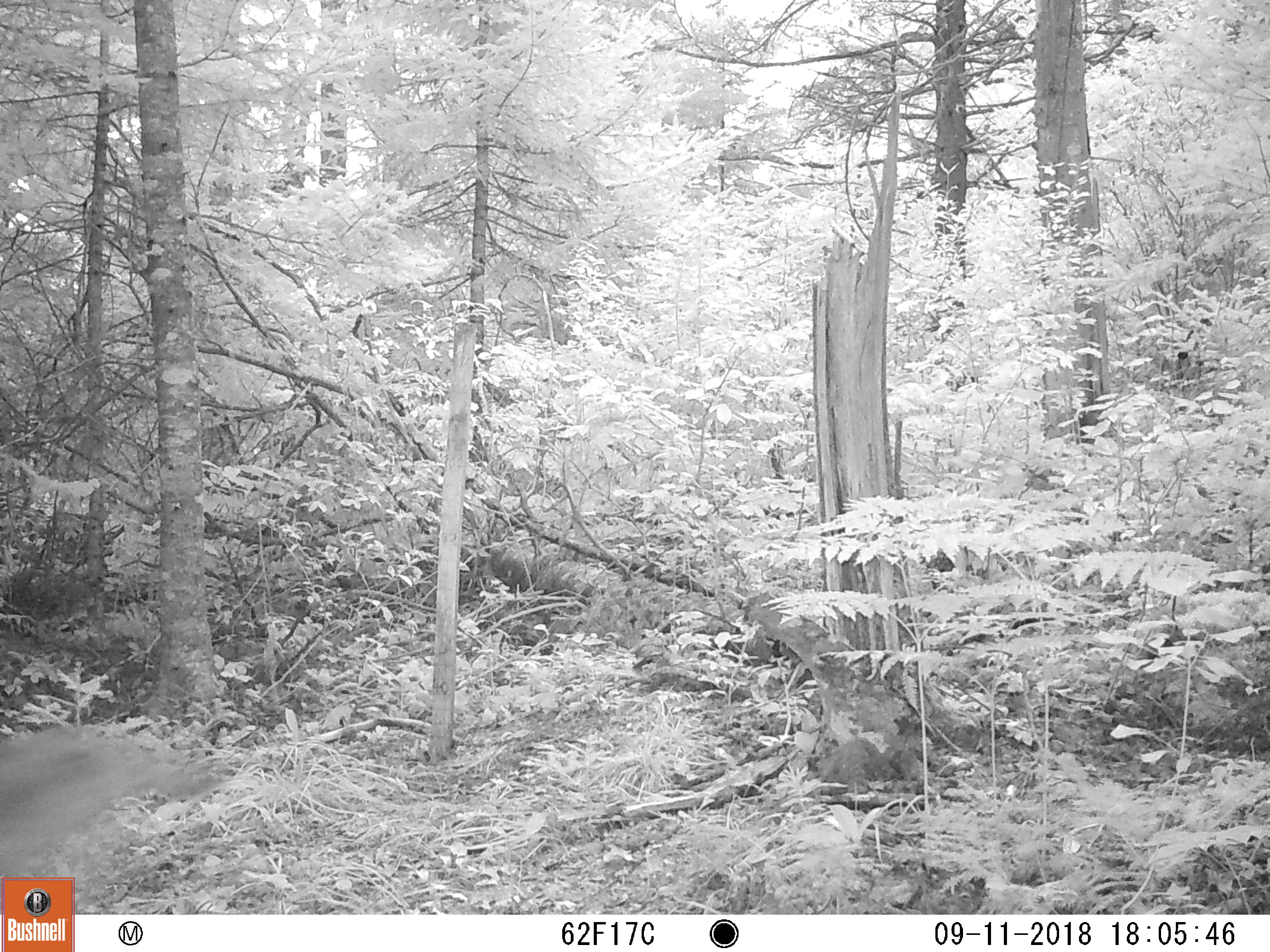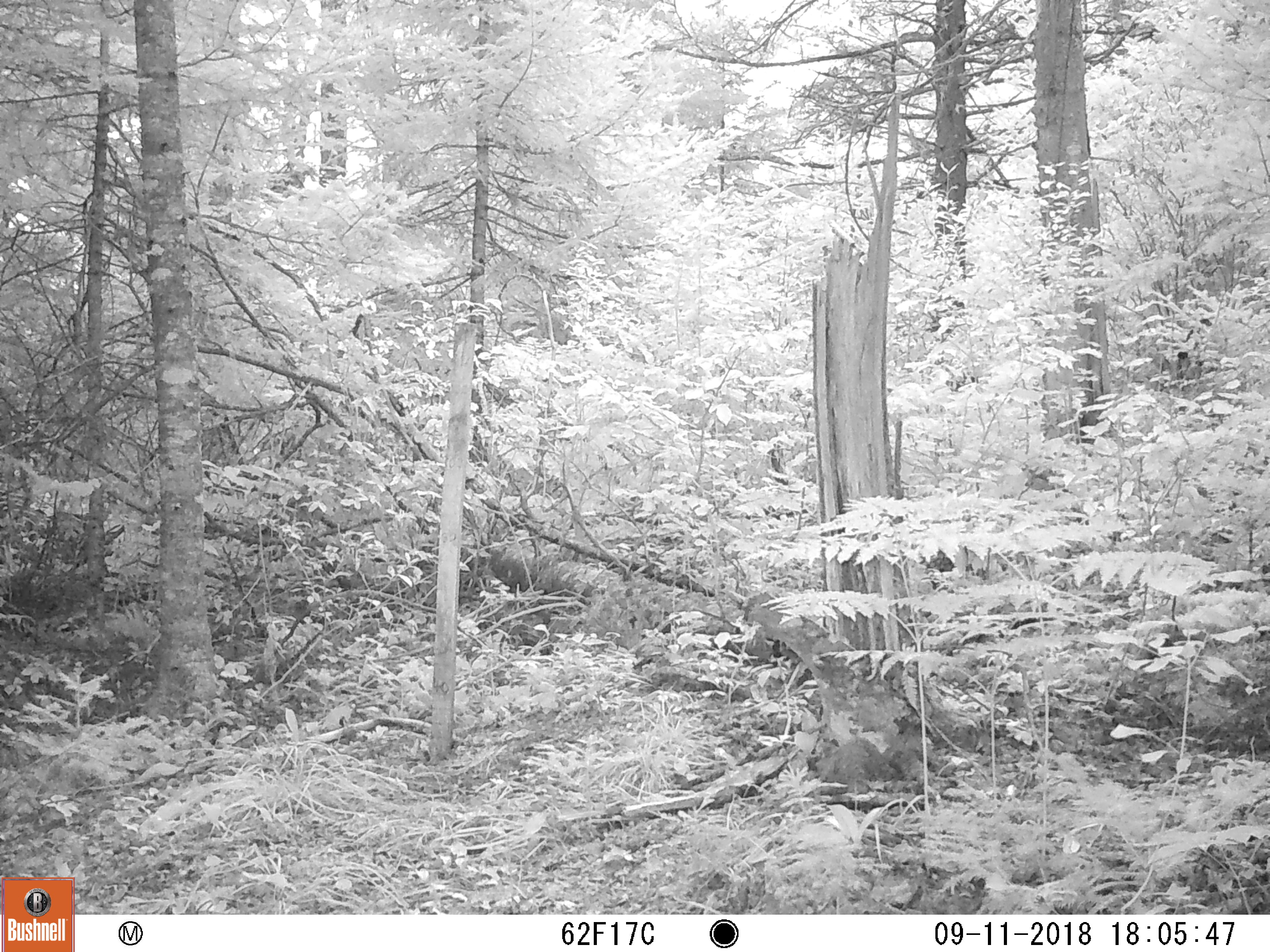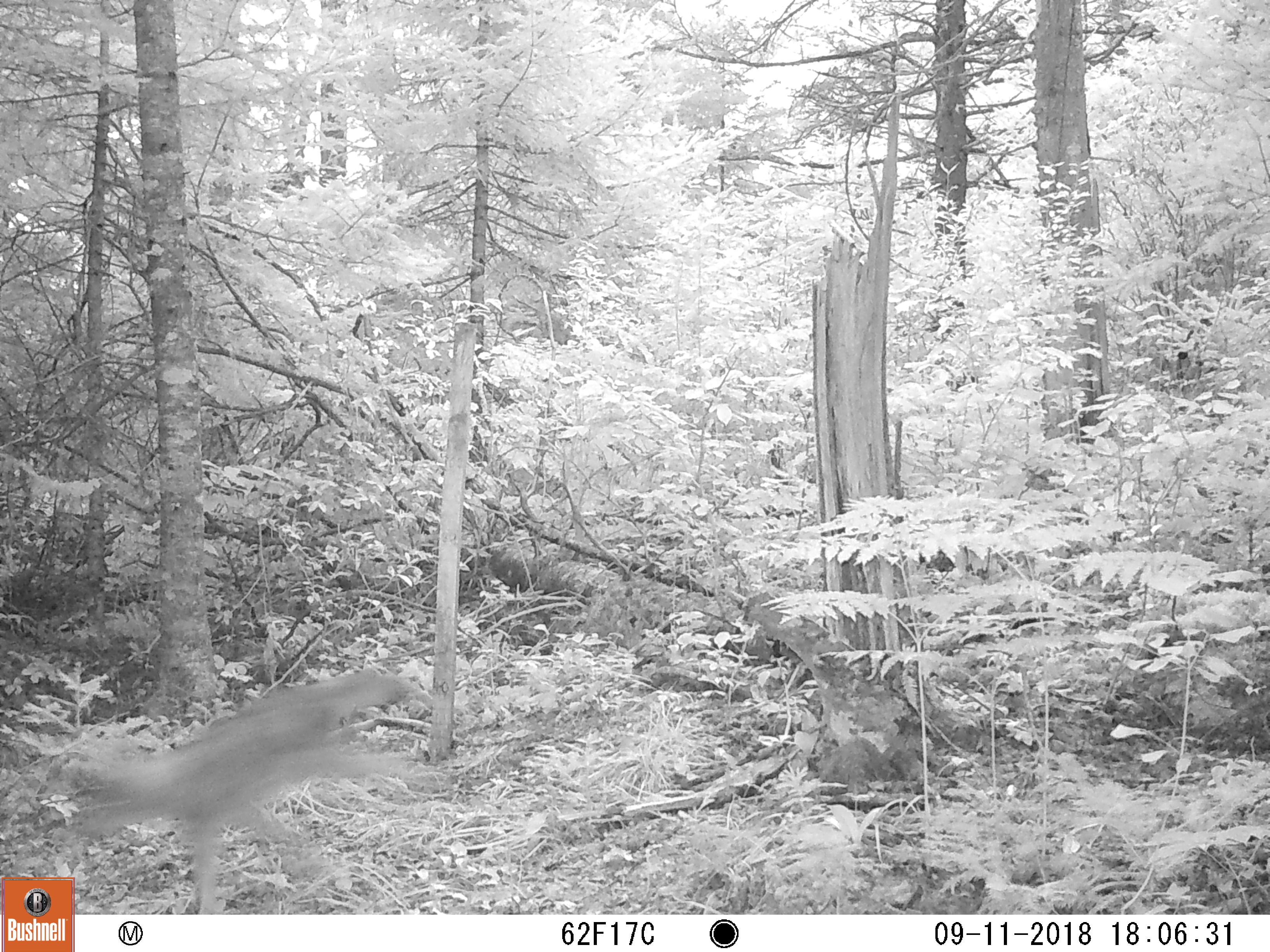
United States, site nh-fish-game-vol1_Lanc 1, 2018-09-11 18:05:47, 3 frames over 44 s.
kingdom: Animalia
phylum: Chordata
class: Mammalia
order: Carnivora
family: Canidae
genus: Canis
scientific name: Canis latrans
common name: coyote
Coyote (Canis latrans).